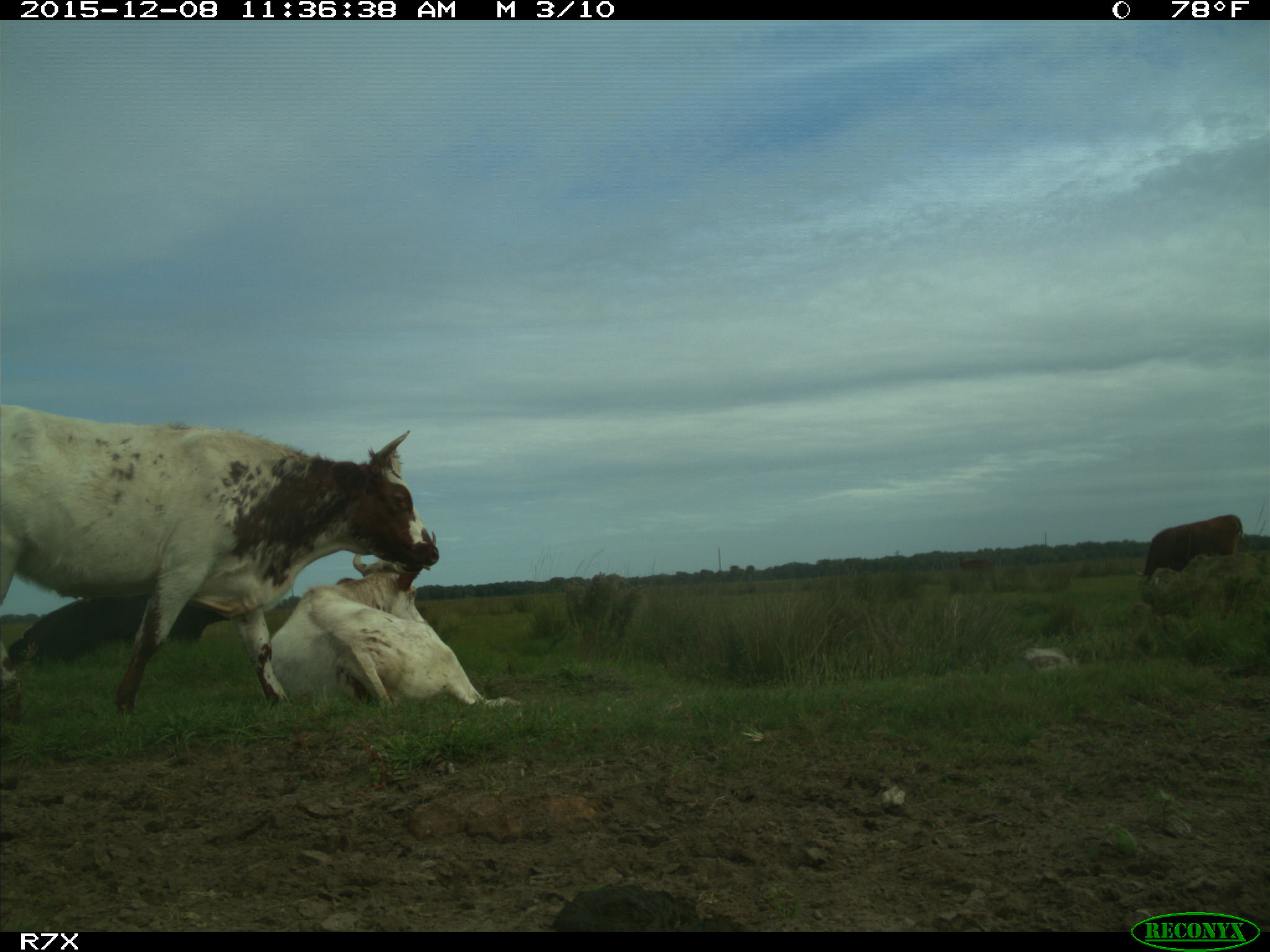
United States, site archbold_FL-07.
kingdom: Animalia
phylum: Chordata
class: Mammalia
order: Artiodactyla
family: Bovidae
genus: Bos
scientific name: Bos taurus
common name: domestic cow